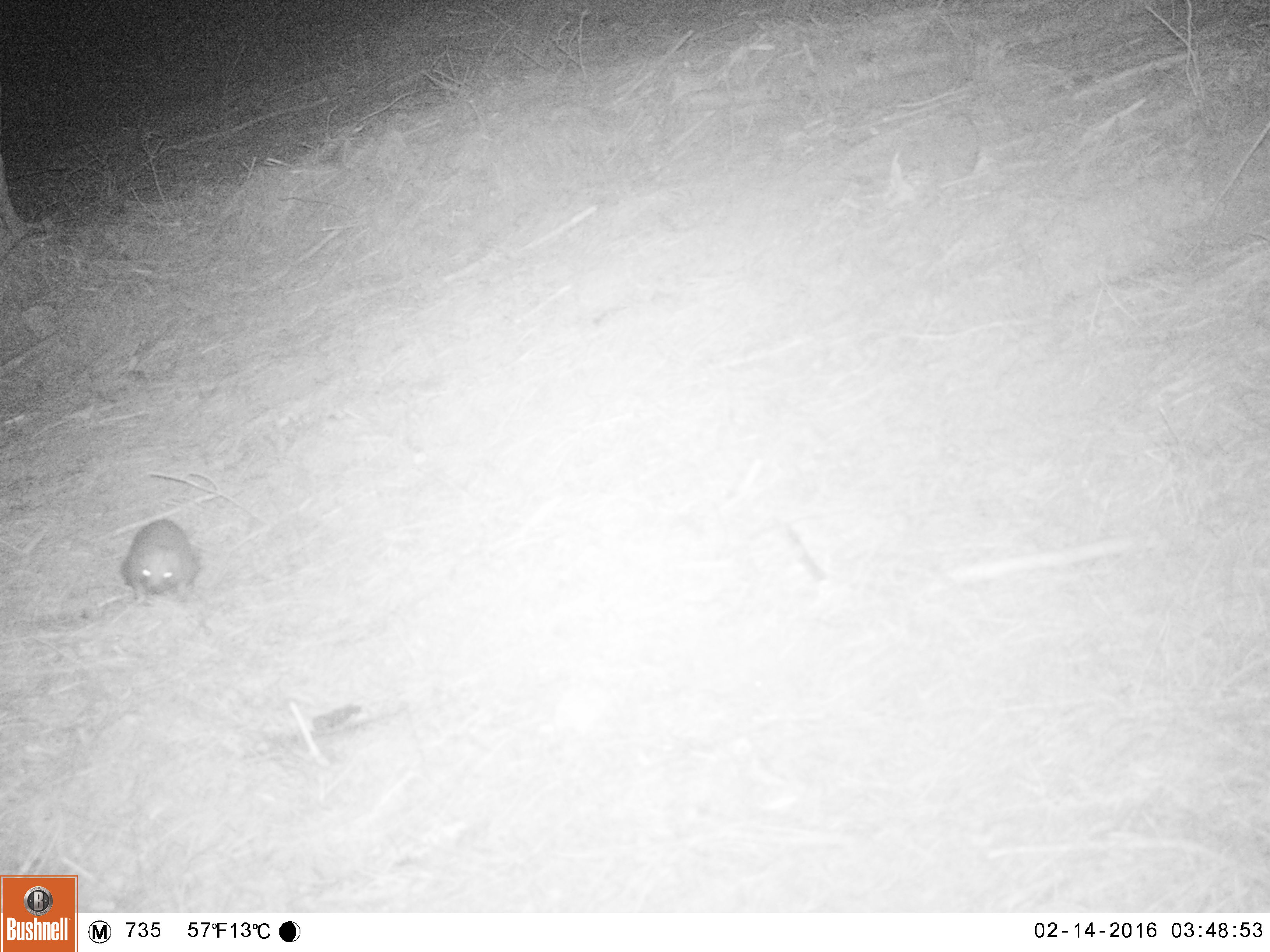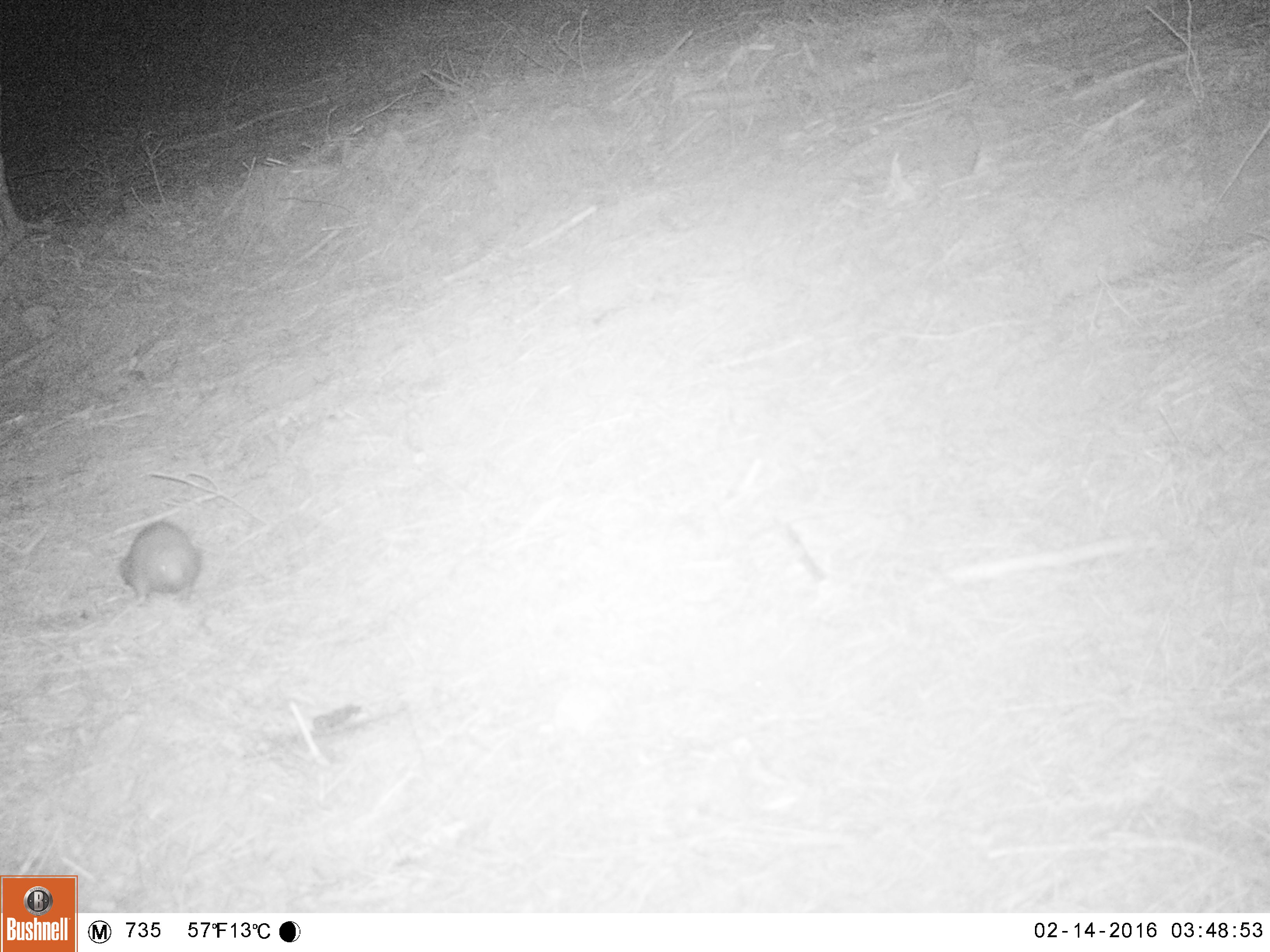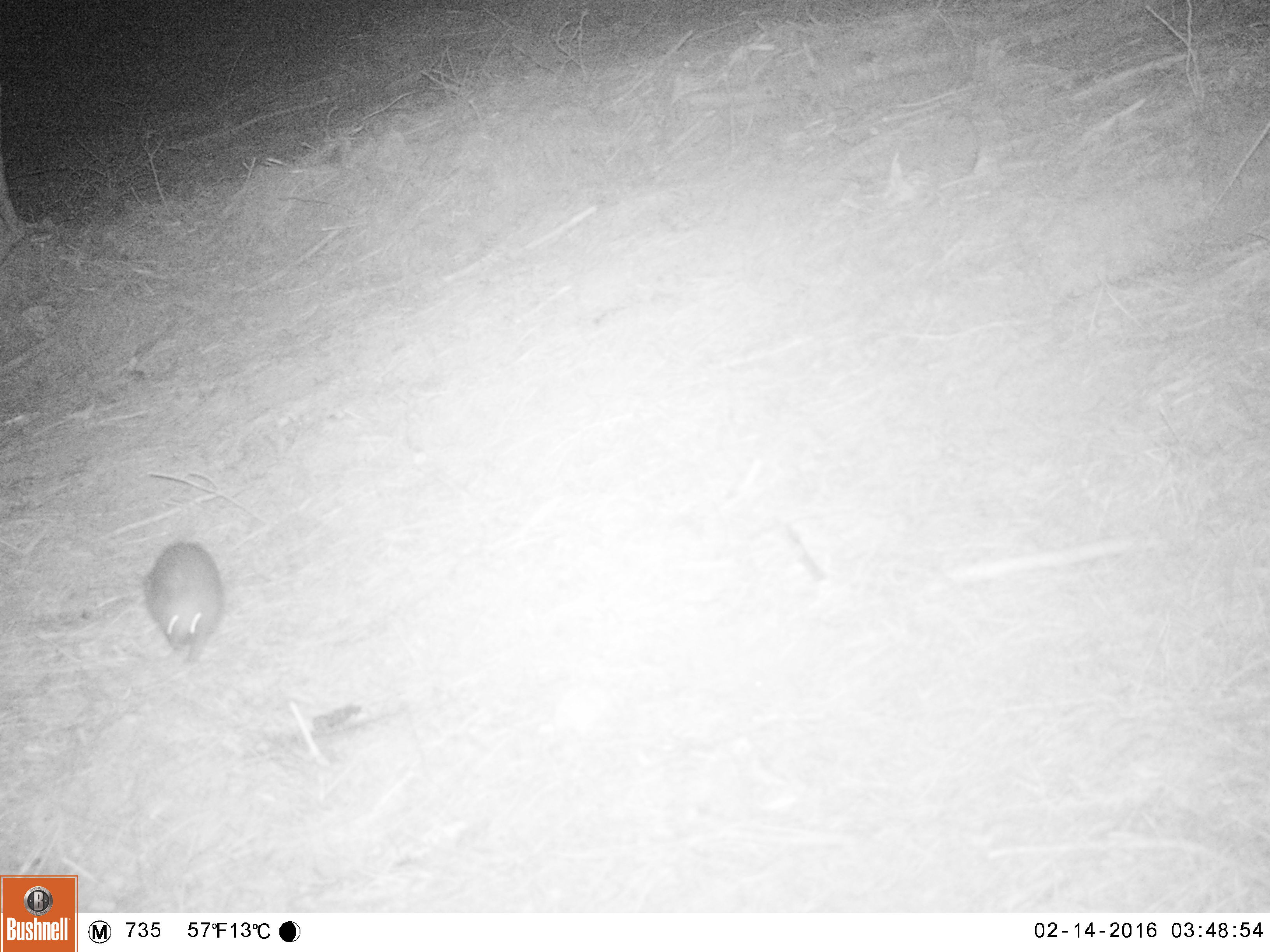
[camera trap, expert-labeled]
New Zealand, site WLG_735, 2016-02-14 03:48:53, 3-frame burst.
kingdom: Animalia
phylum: Chordata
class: Mammalia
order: Eulipotyphla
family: Erinaceidae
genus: Erinaceus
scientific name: Erinaceus europaeus europaeus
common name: european hedgehog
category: hedgehog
Hedgehog (european hedgehog) (Erinaceus europaeus europaeus).